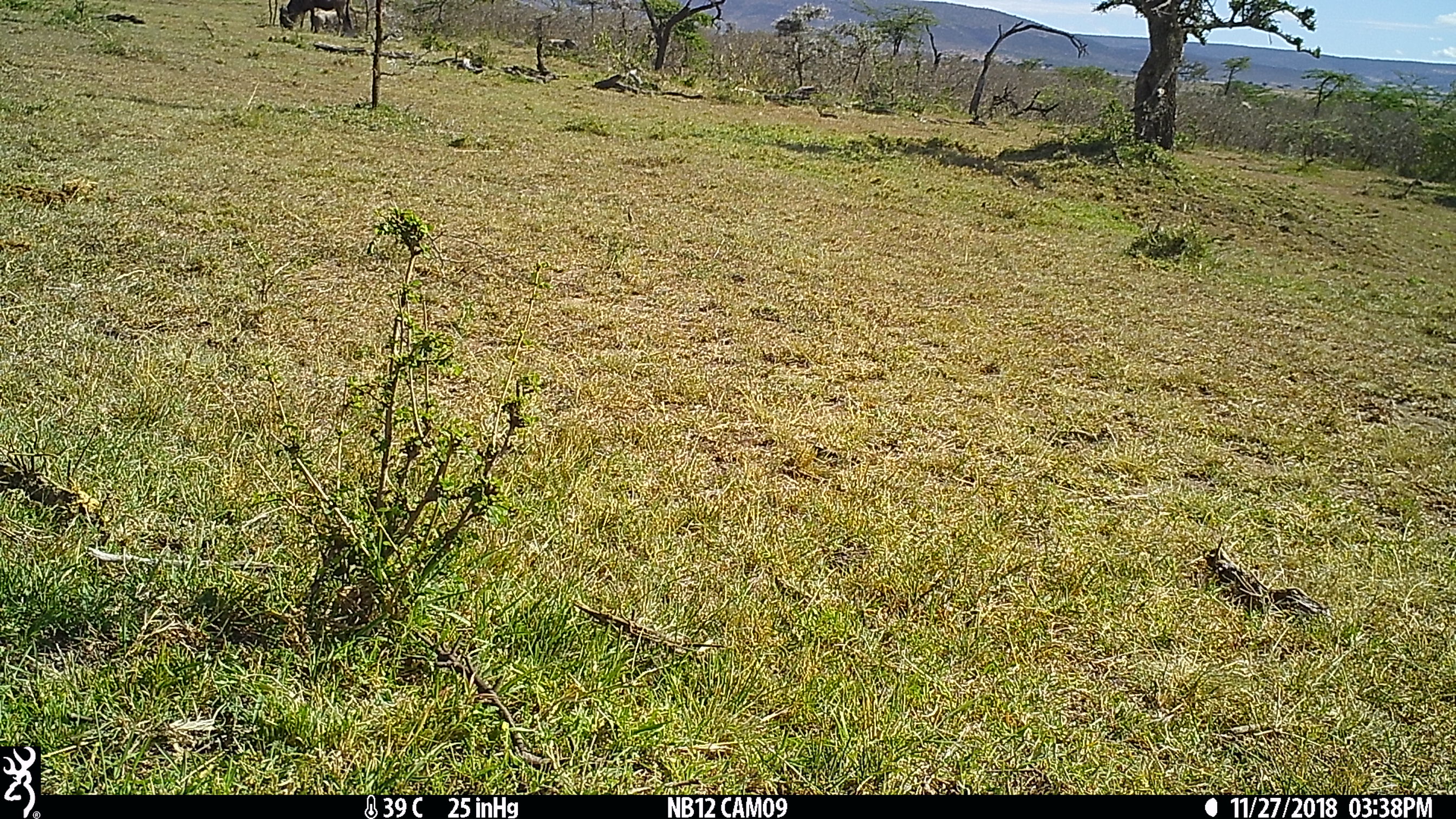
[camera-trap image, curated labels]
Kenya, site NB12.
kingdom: Animalia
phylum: Chordata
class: Mammalia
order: Artiodactyla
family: Bovidae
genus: Connochaetes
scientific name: Connochaetes taurinus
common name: blue wildebeest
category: wildebeest